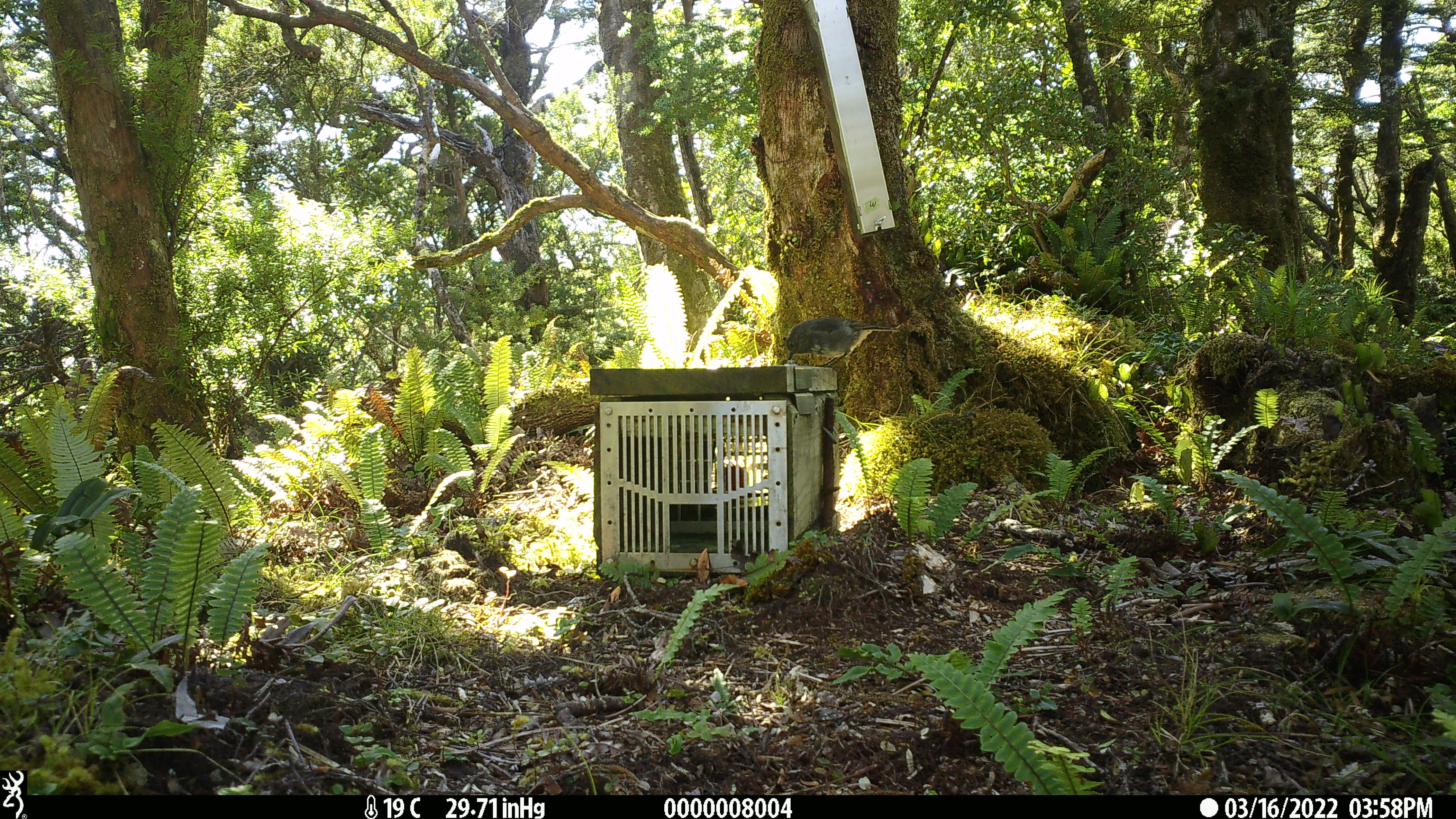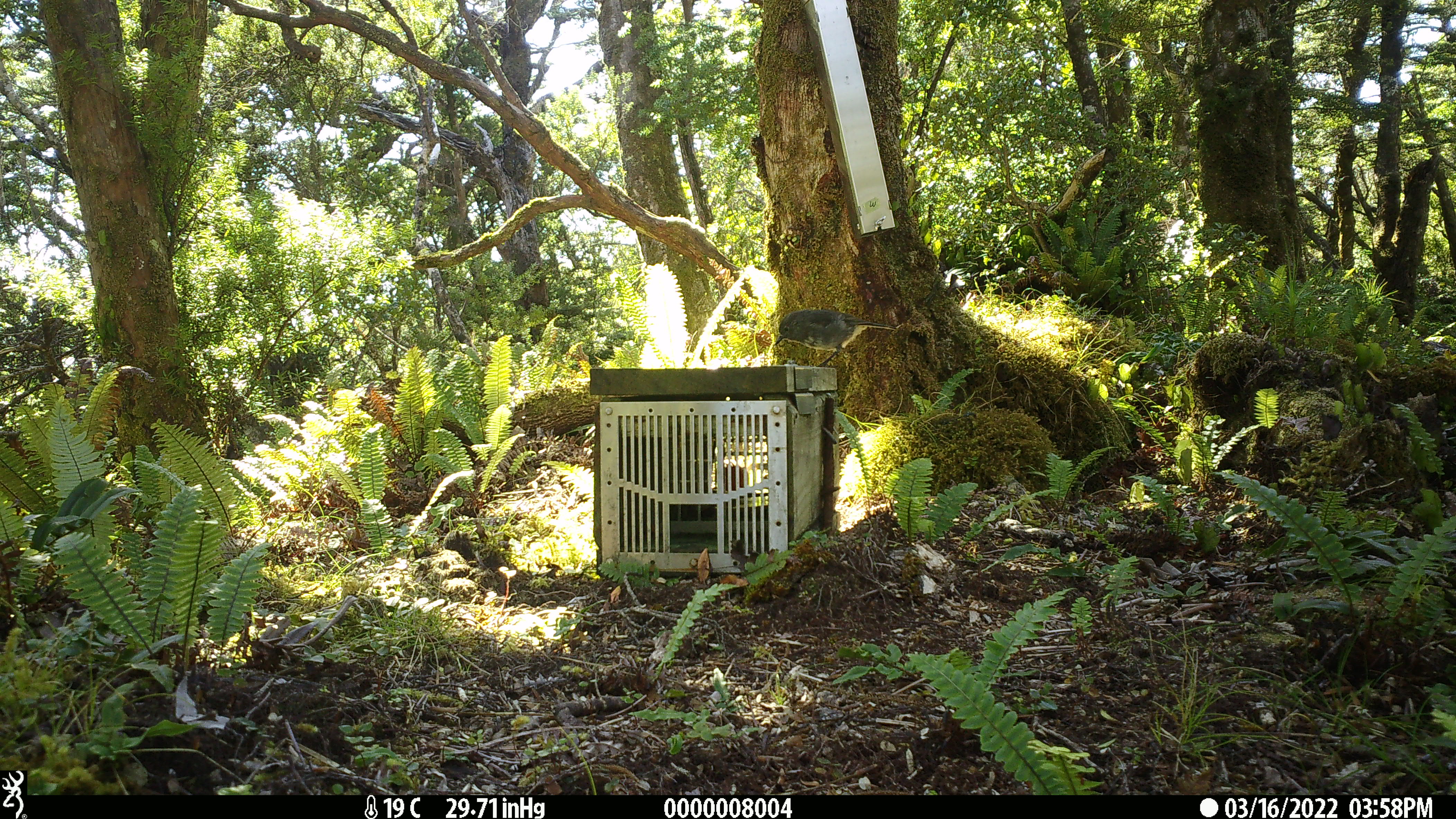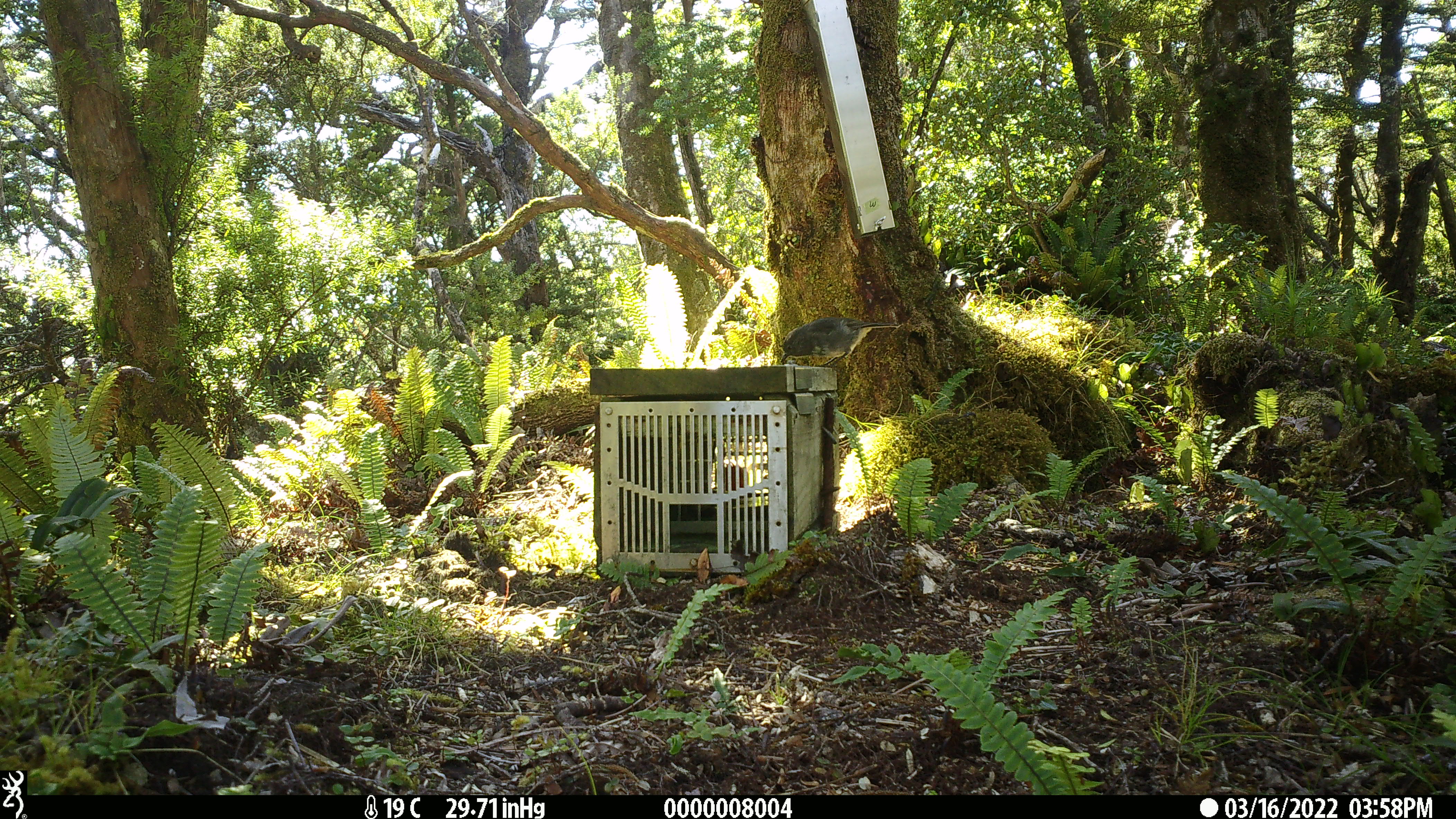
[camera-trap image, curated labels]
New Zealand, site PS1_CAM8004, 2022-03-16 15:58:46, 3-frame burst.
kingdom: Animalia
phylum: Chordata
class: Aves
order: Passeriformes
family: Petroicidae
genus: Petroica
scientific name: Petroica australis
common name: new zealand robin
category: robin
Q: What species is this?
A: Robin (new zealand robin) (Petroica australis).